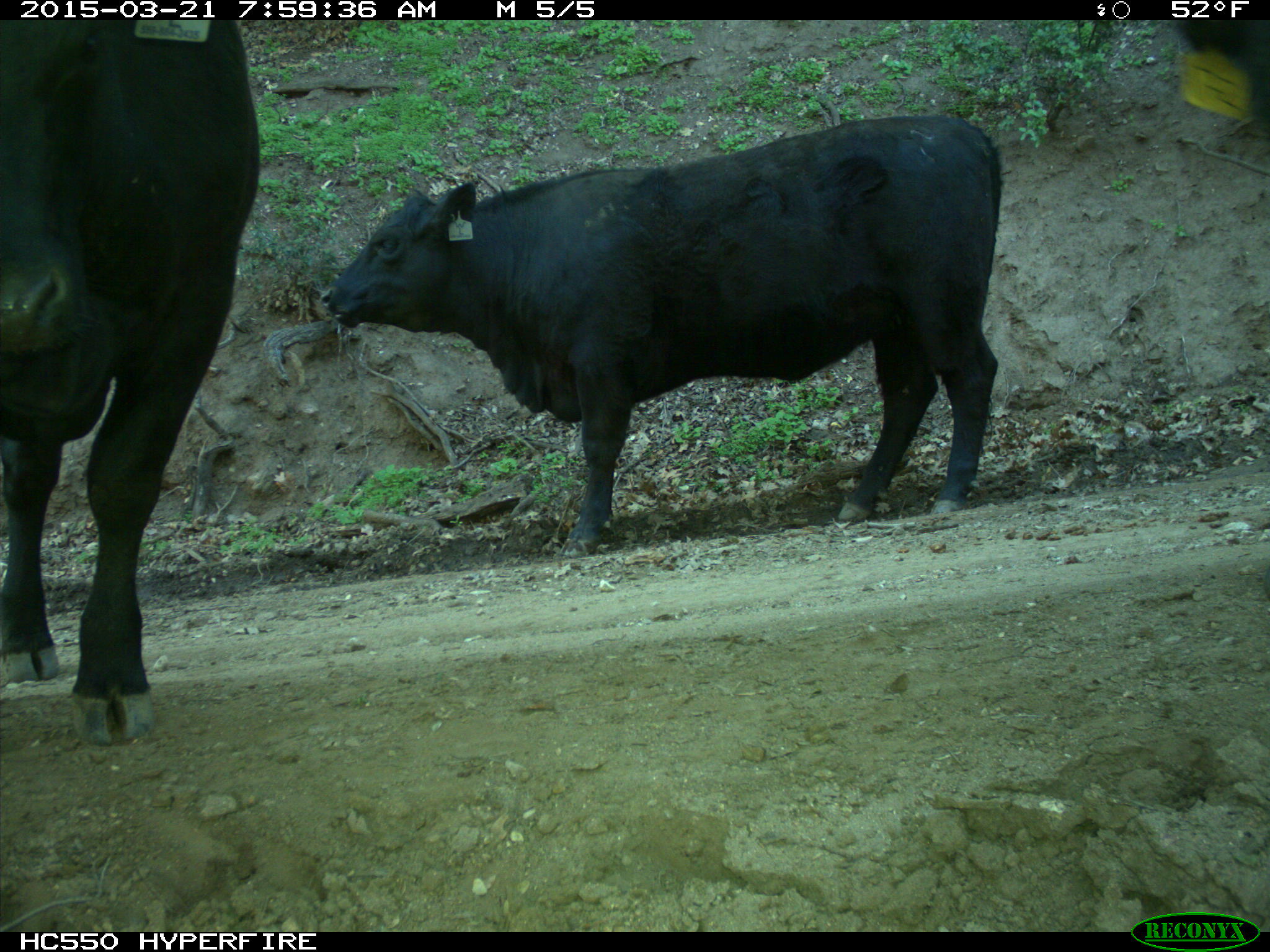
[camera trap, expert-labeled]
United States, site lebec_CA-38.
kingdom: Animalia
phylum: Chordata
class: Mammalia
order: Artiodactyla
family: Bovidae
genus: Bos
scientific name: Bos taurus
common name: domestic cow